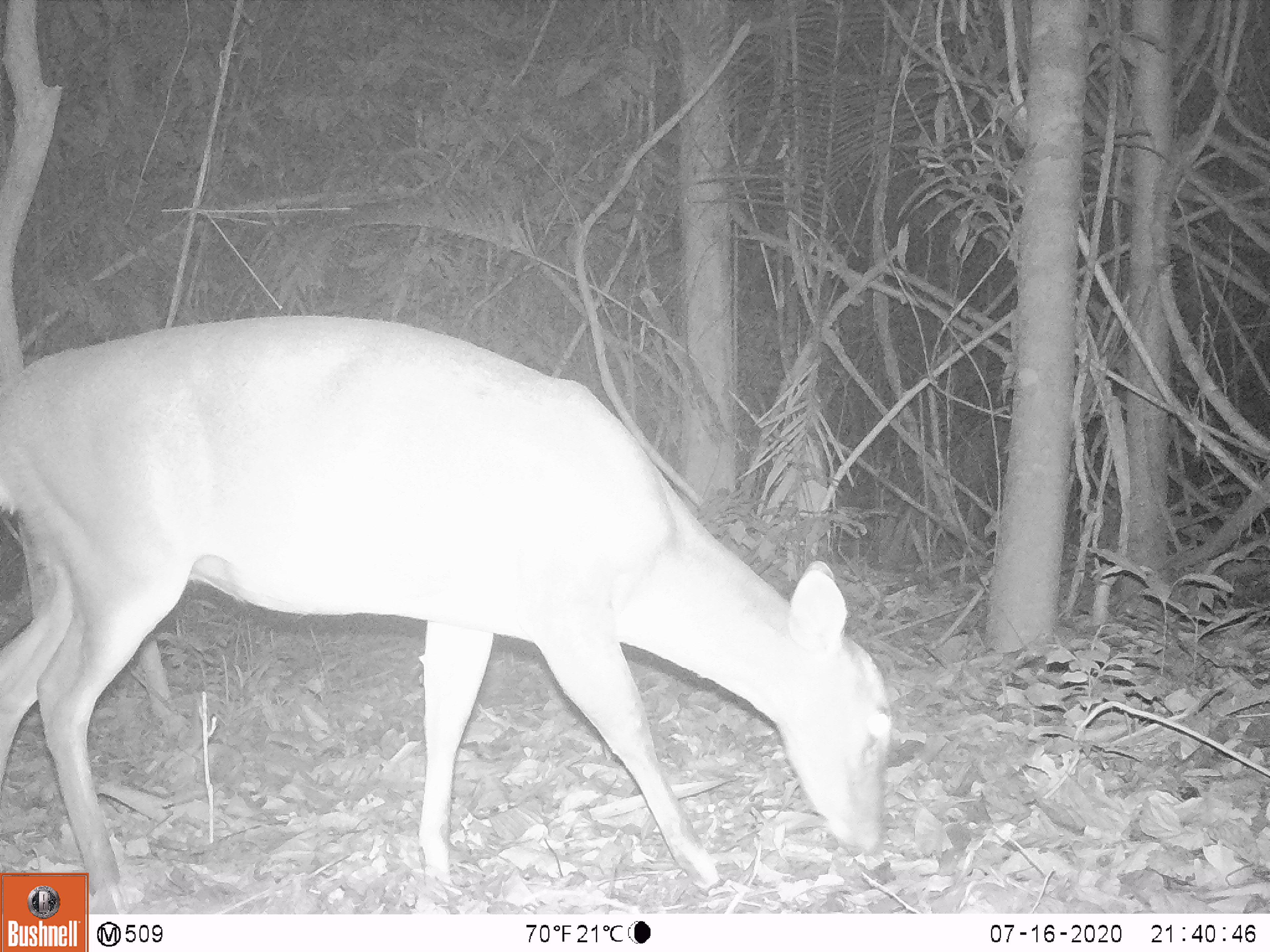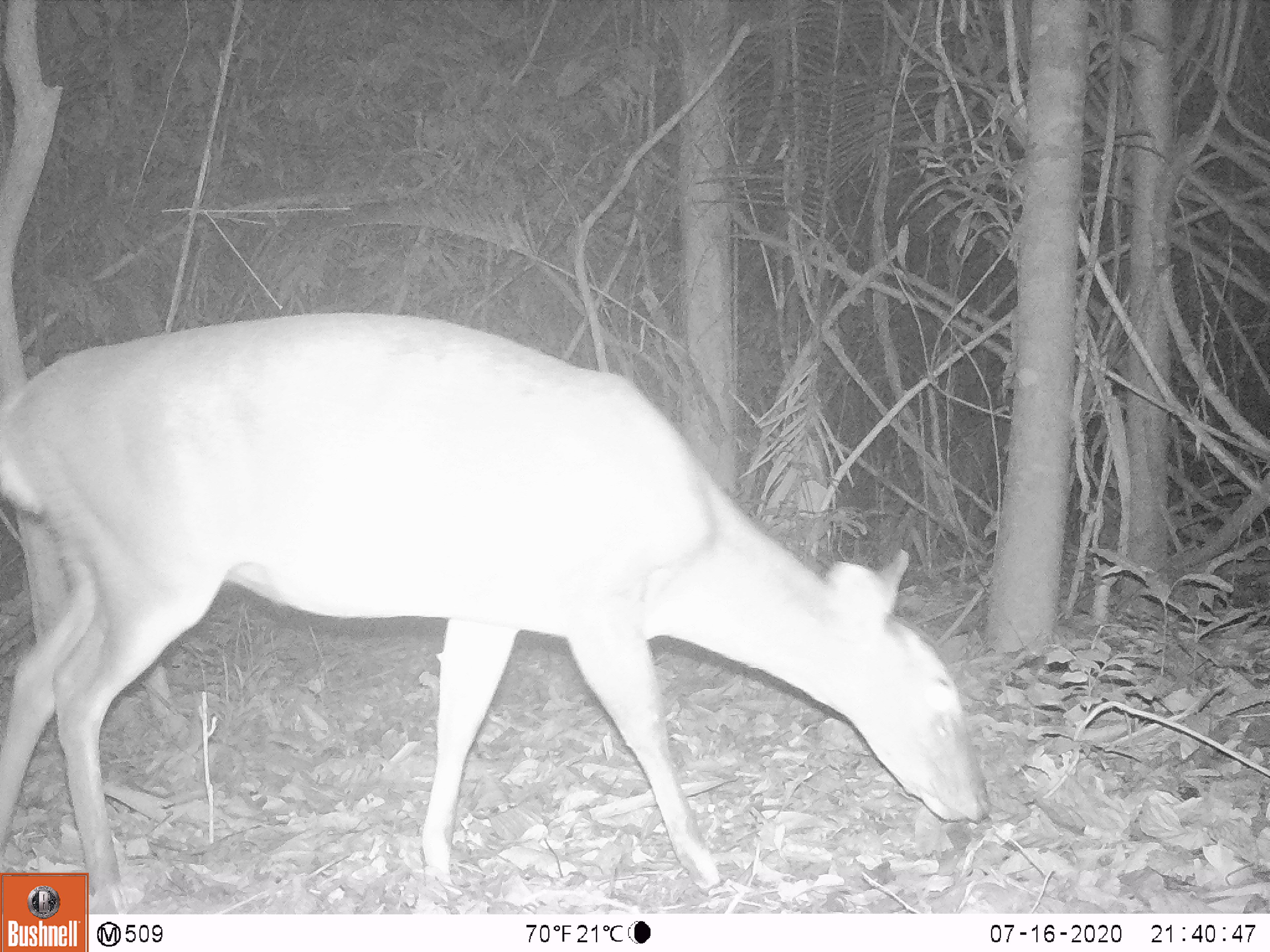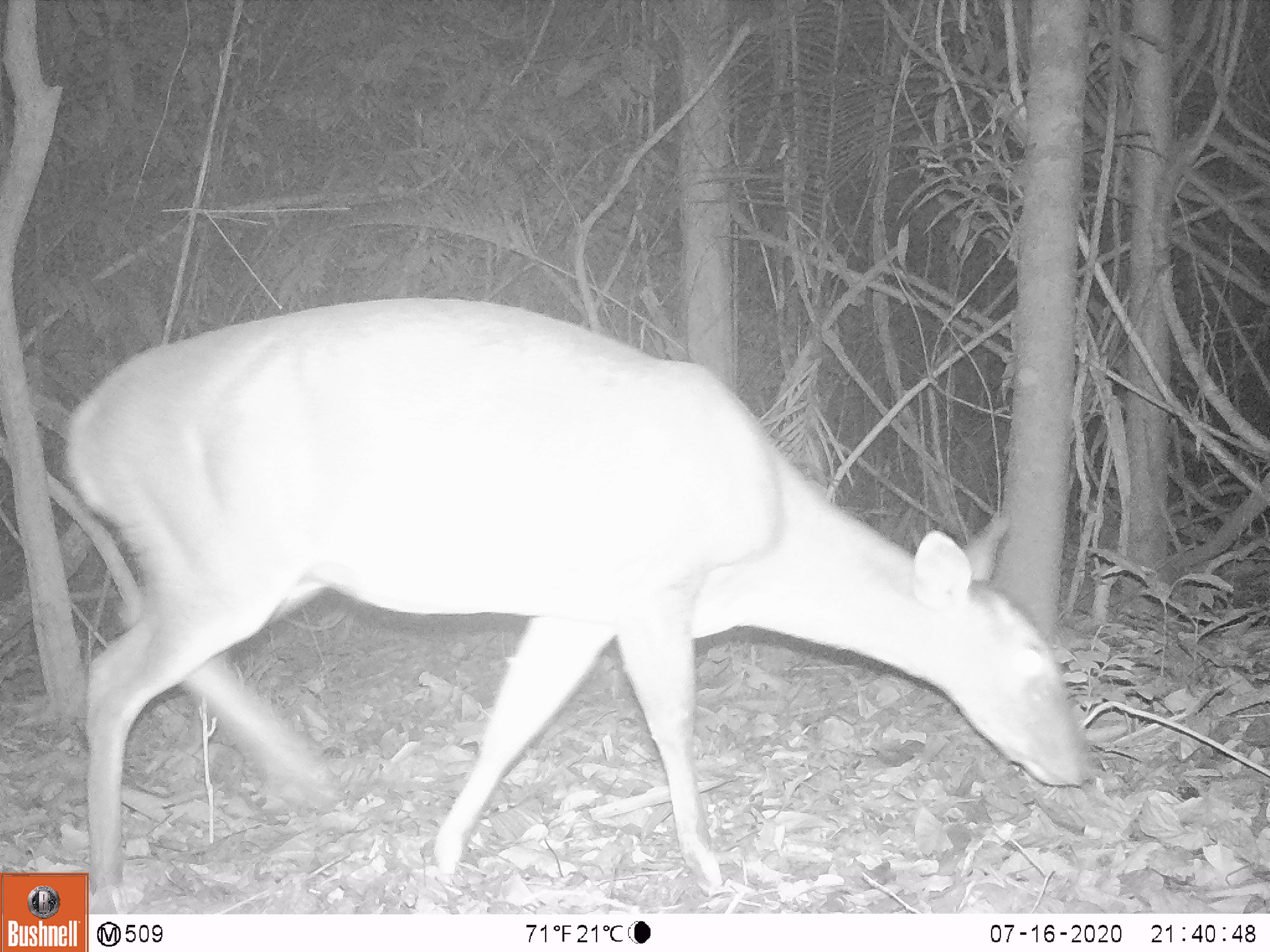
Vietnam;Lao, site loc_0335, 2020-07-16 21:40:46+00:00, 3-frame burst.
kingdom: Animalia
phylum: Chordata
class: Mammalia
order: Artiodactyla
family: Cervidae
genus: Muntiacus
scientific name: Muntiacus vuquangensis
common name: large-antlered muntjac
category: large antlered muntjac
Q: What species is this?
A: Large antlered muntjac (large-antlered muntjac) (Muntiacus vuquangensis).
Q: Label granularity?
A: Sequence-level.